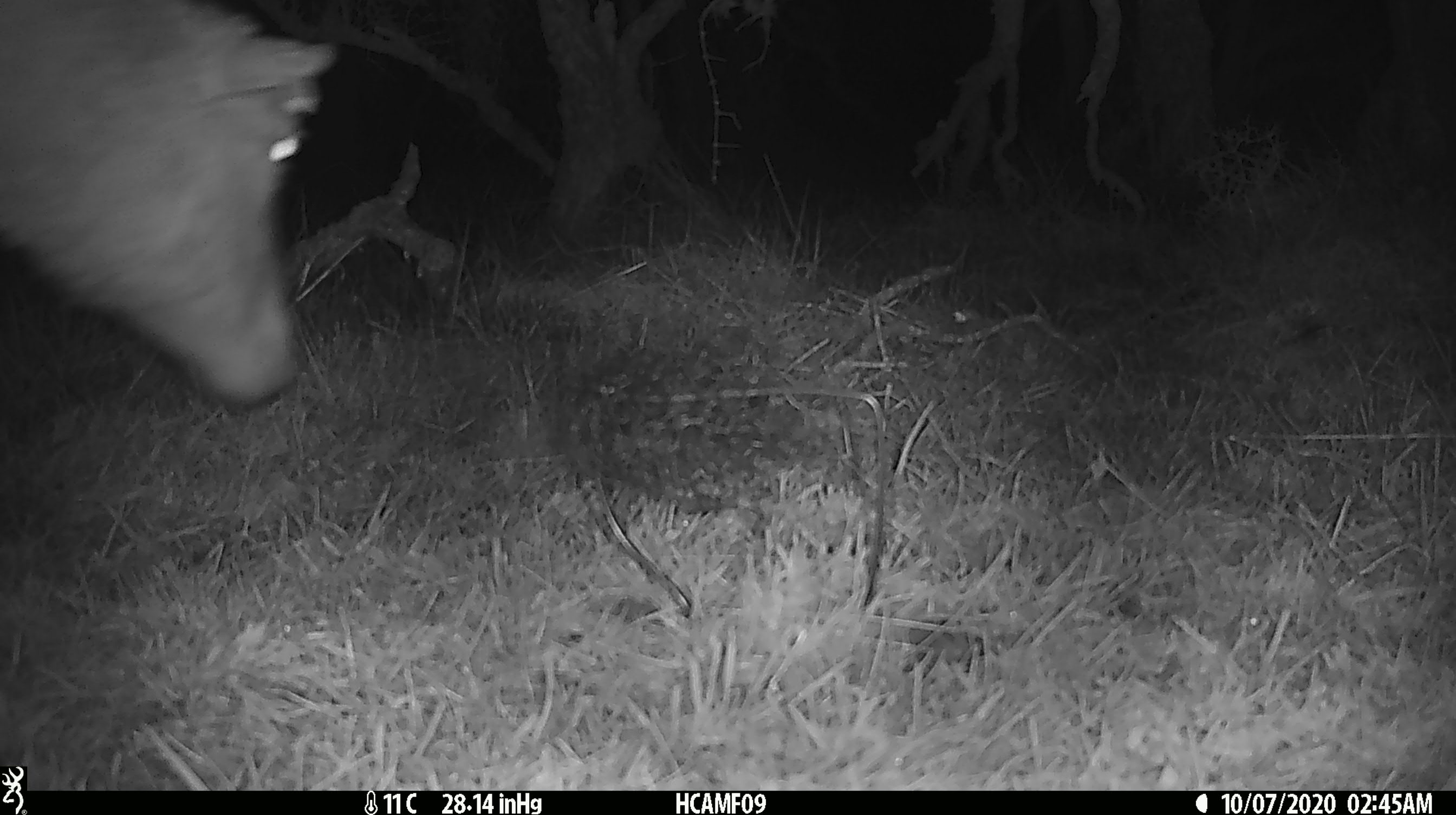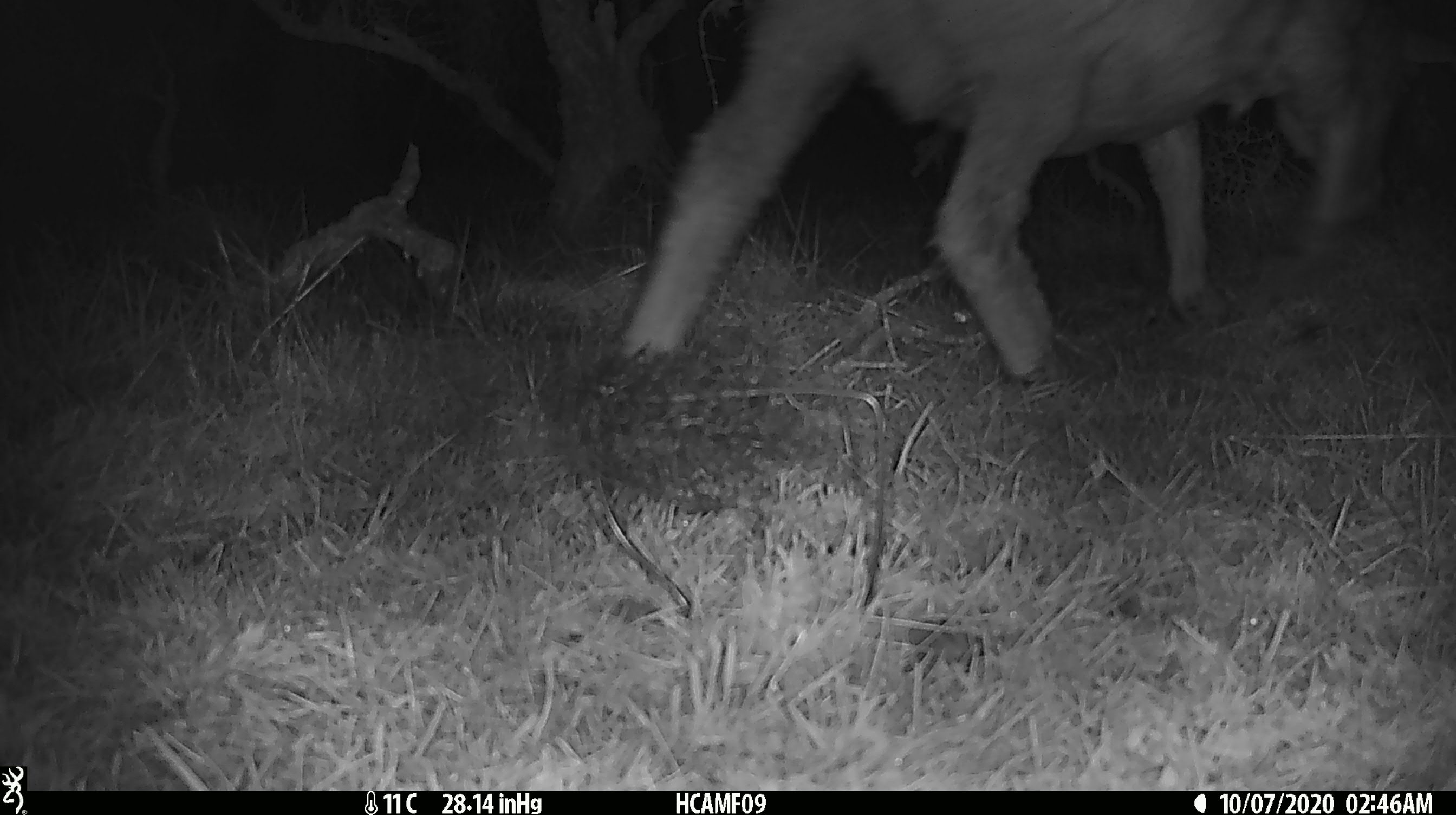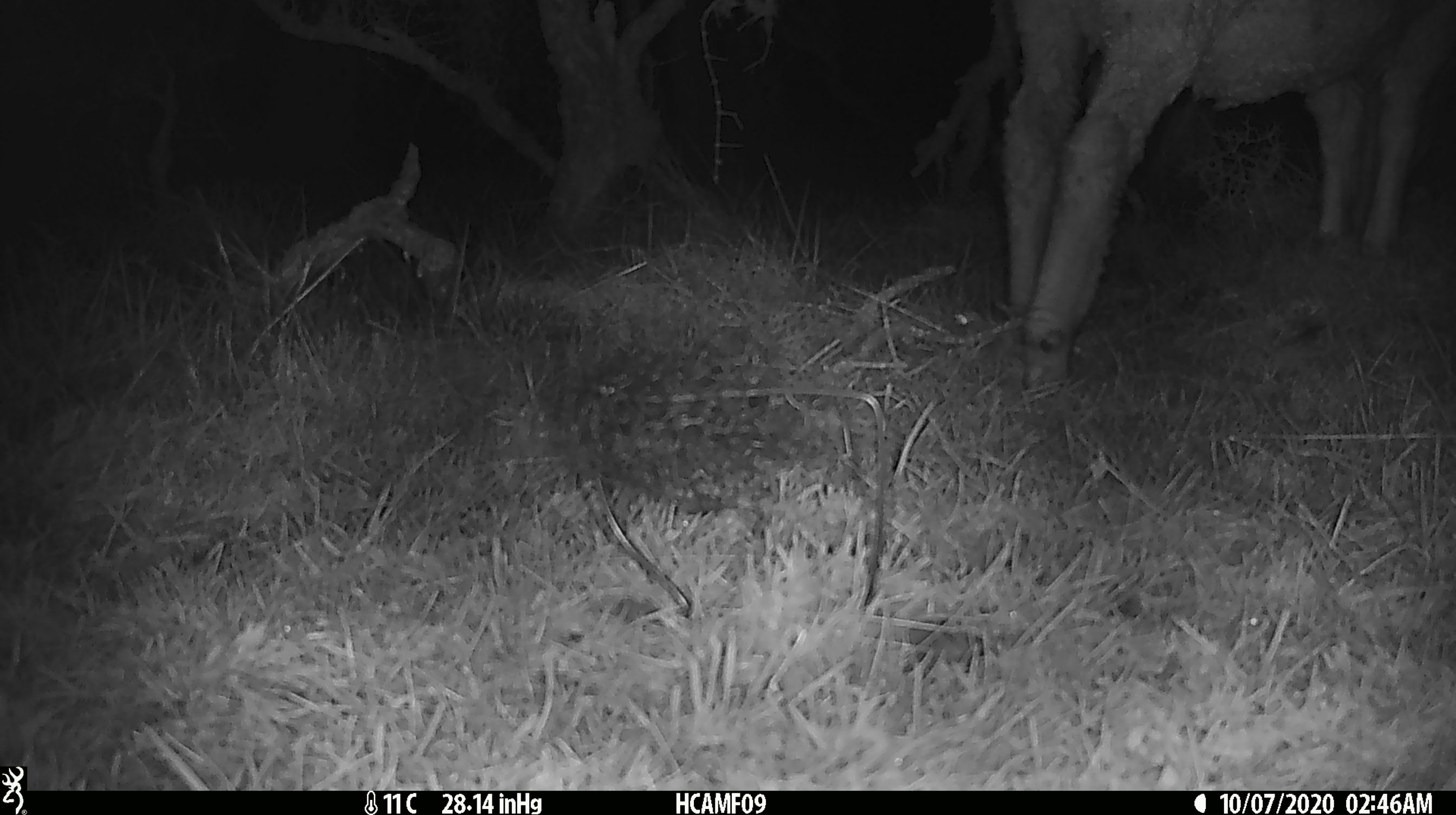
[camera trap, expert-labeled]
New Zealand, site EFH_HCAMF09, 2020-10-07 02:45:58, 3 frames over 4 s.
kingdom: Animalia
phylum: Chordata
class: Mammalia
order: Artiodactyla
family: Bovidae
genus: Ovis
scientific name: Ovis aries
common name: domestic sheep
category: sheep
Sheep (domestic sheep) (Ovis aries).